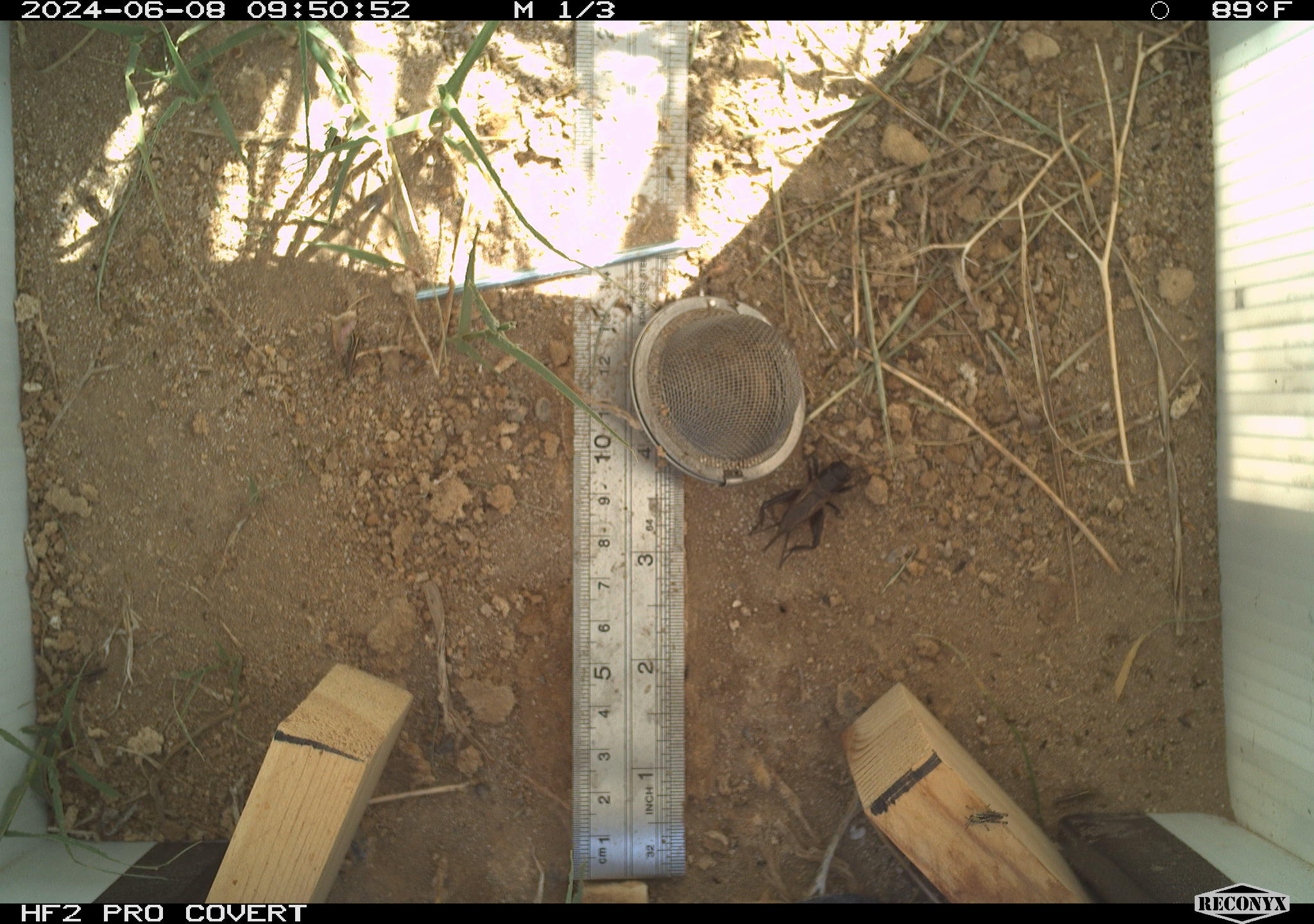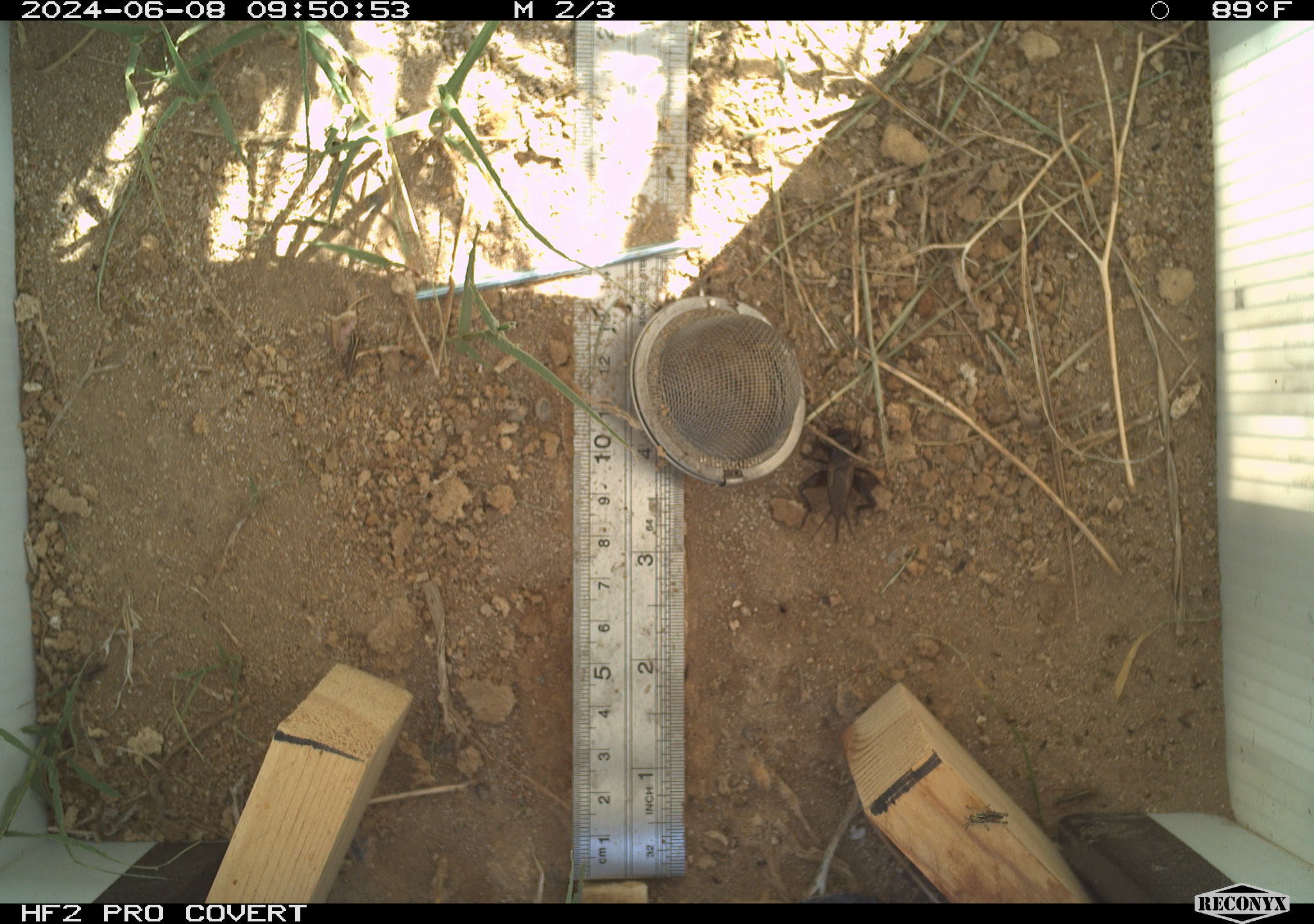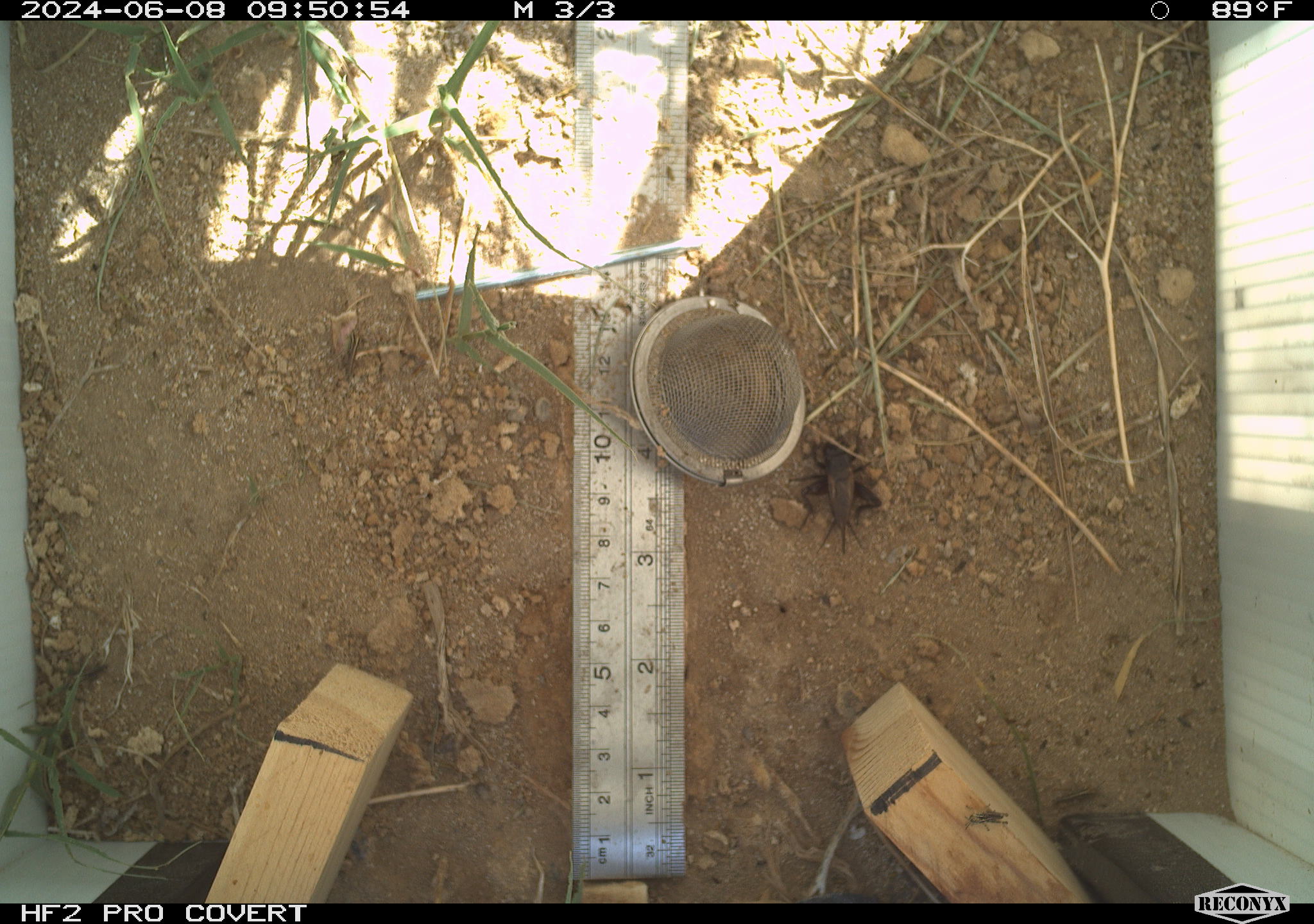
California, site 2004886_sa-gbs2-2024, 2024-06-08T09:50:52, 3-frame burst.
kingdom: Animalia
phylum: Arthropoda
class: Insecta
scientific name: Insecta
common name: insect